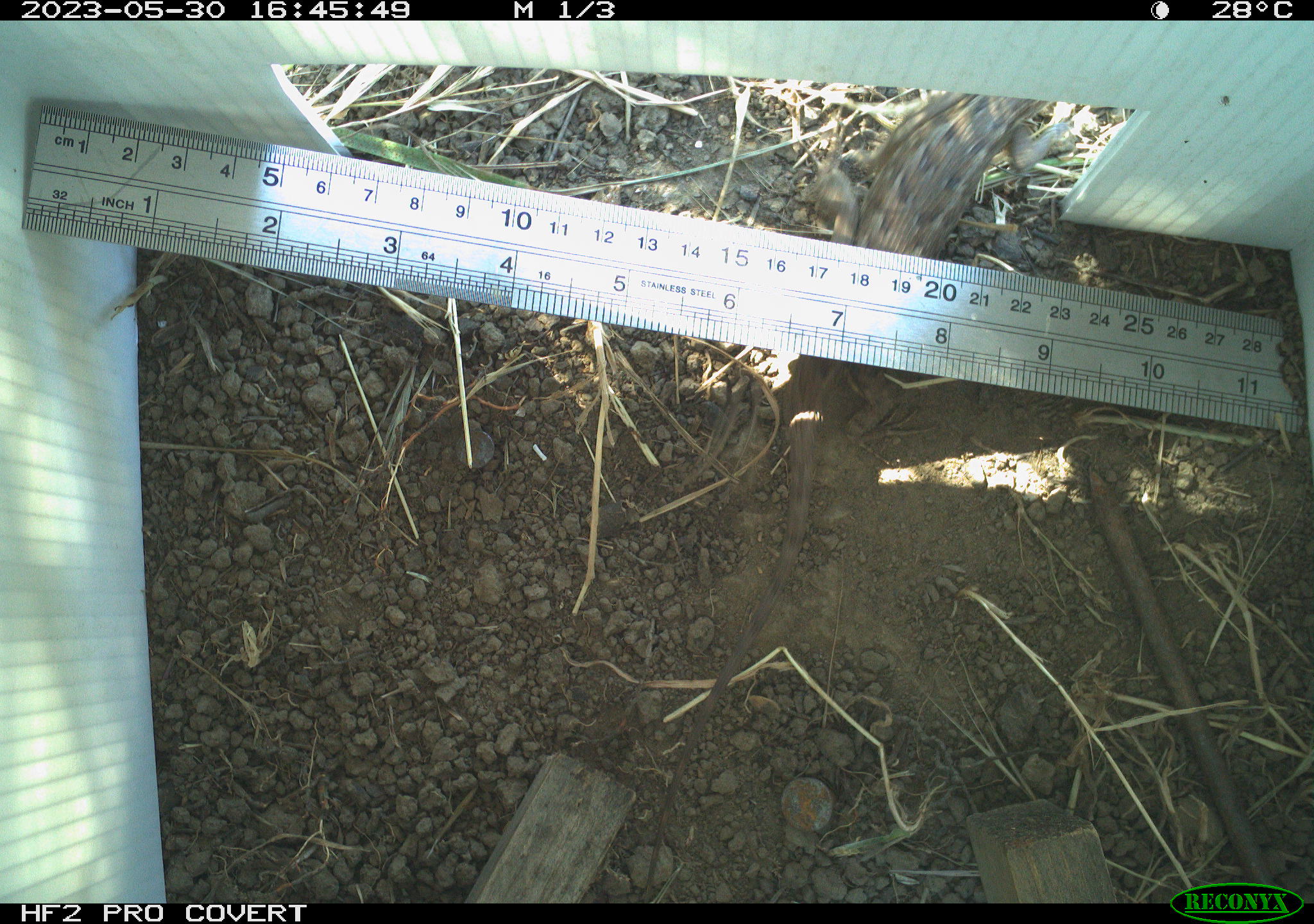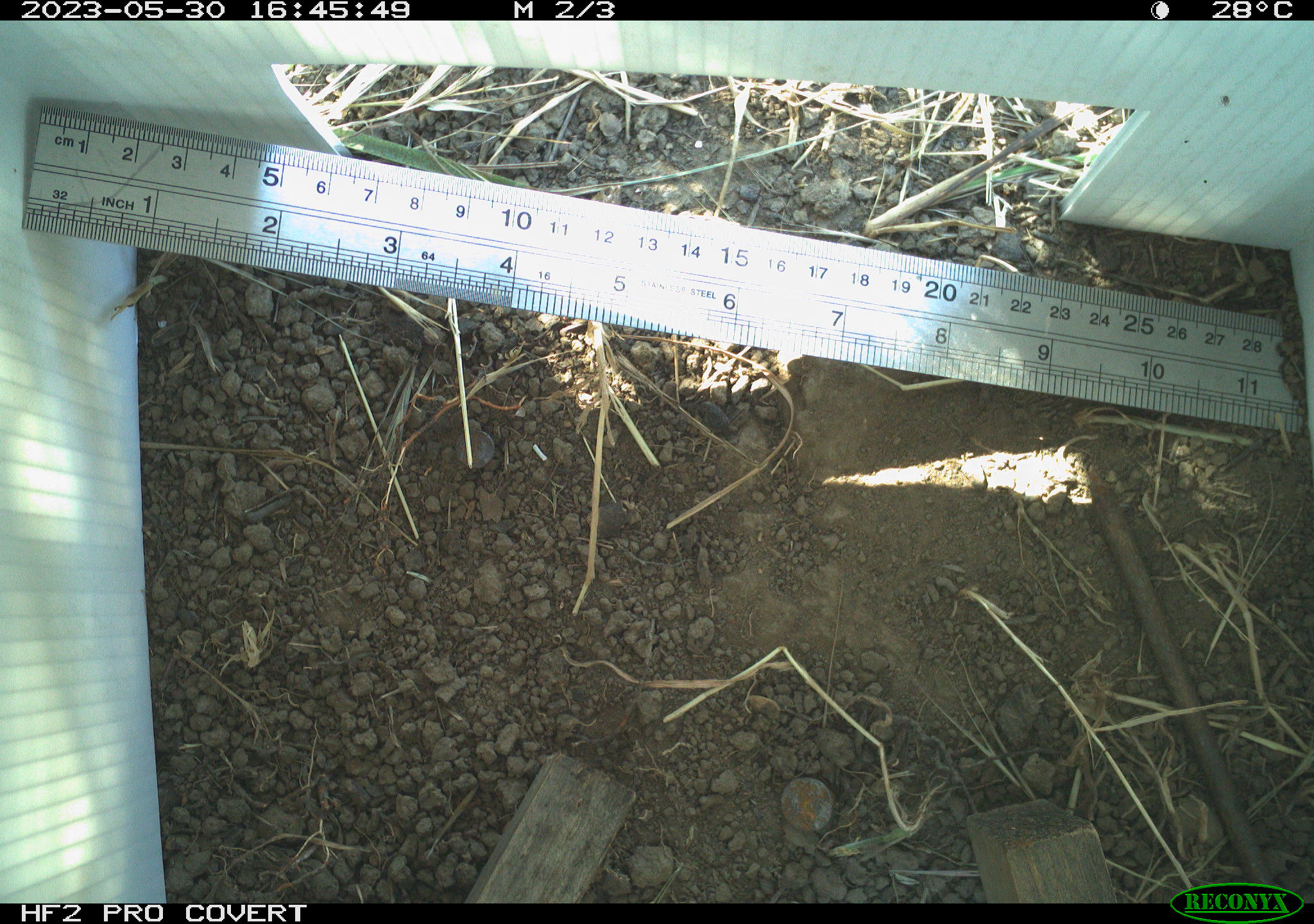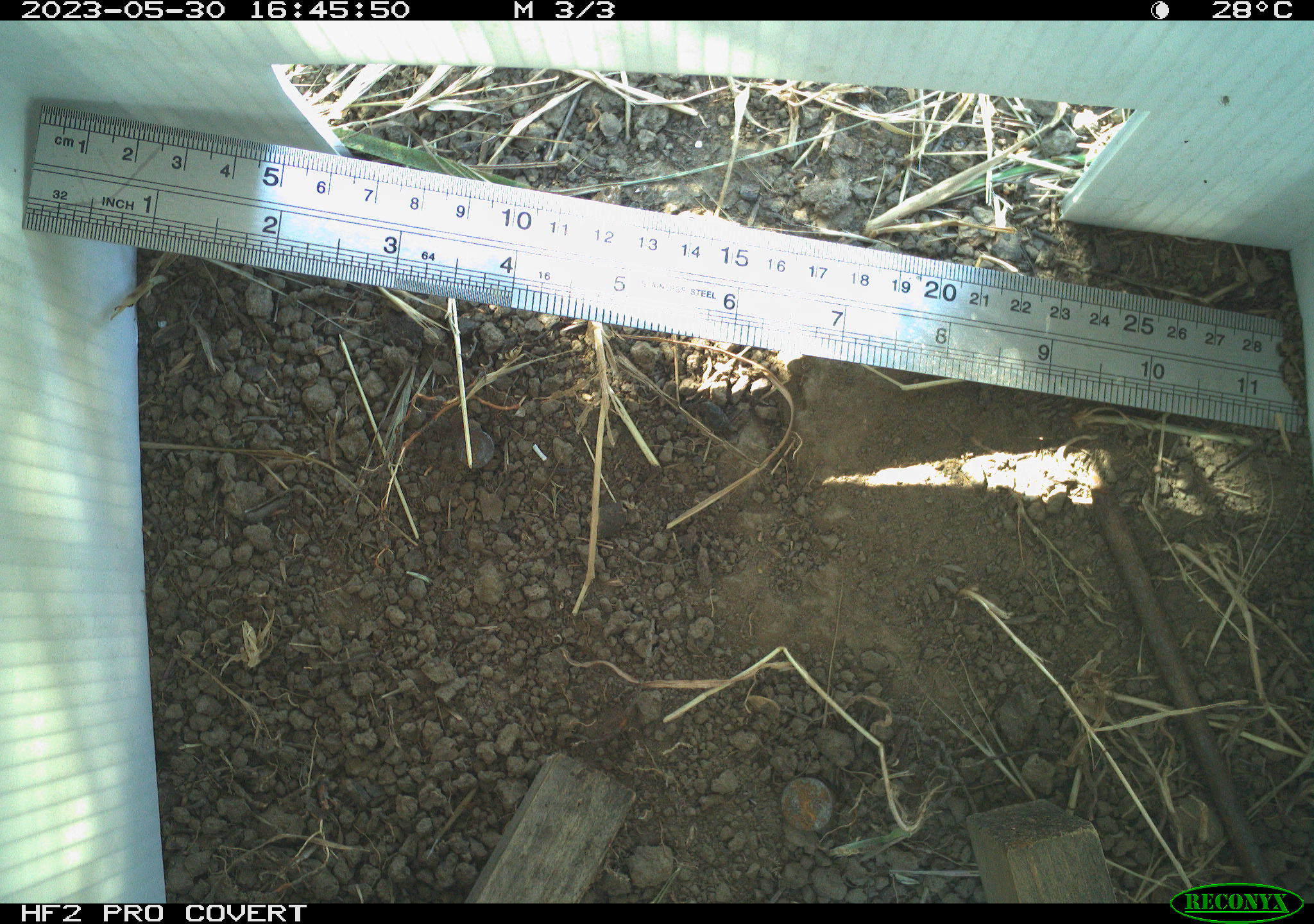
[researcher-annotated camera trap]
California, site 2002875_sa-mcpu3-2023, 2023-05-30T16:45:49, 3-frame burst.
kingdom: Animalia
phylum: Chordata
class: Reptilia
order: Squamata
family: Phrynosomatidae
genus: Sceloporus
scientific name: Sceloporus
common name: spiny lizards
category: sceloporus species